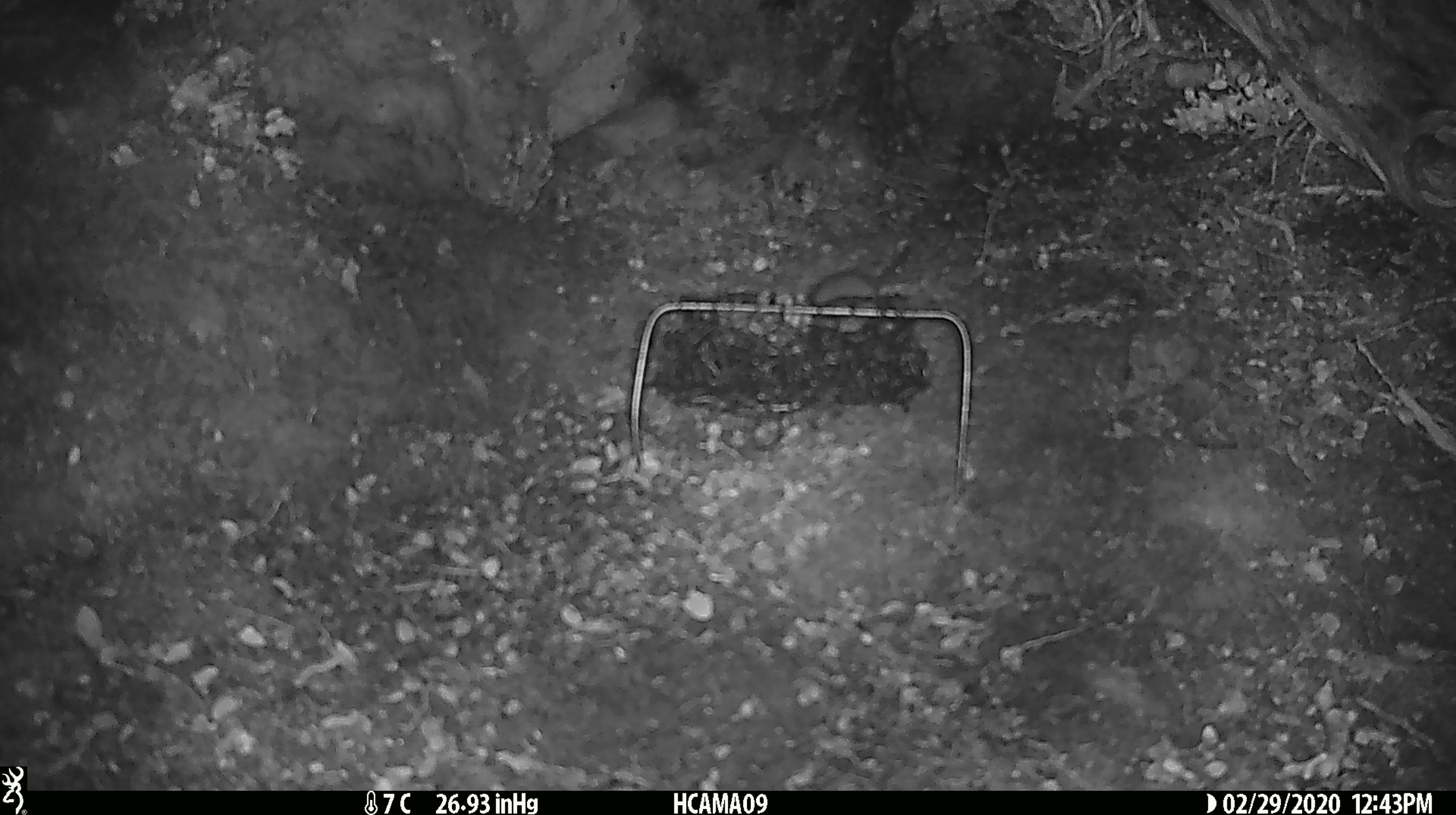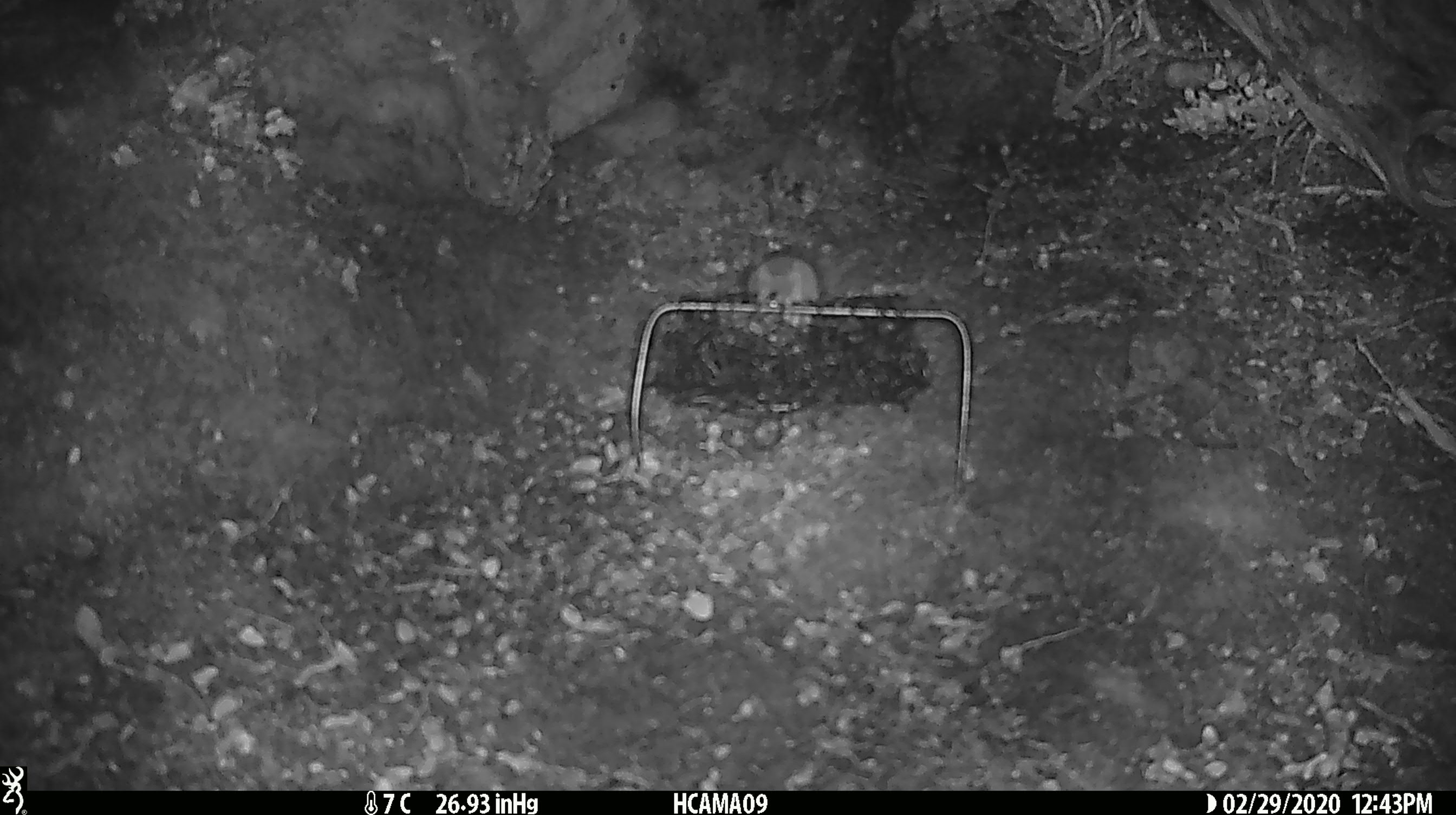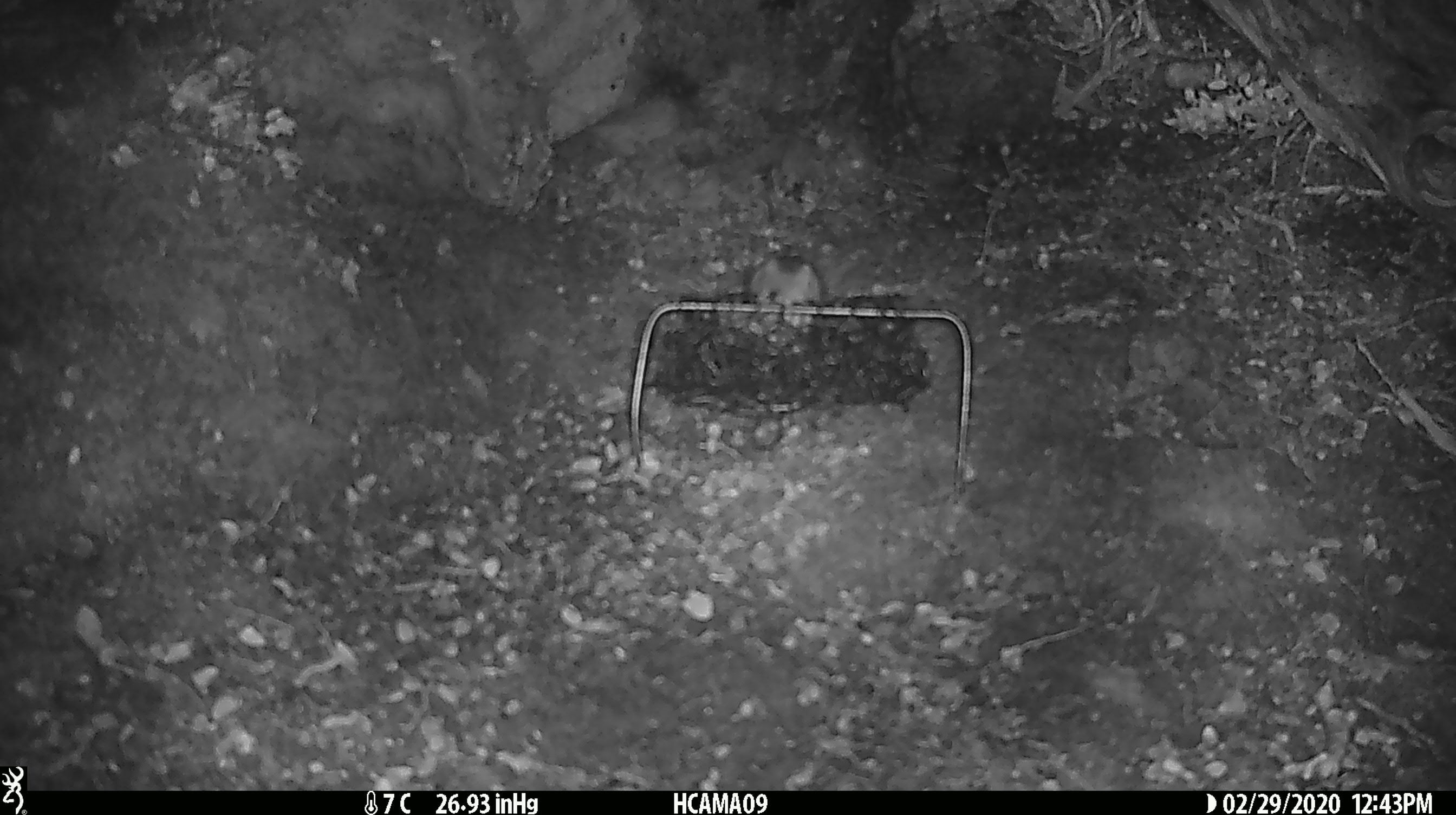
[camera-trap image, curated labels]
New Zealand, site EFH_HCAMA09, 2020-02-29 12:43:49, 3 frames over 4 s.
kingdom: Animalia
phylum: Chordata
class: Mammalia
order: Rodentia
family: Muridae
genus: Mus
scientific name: Mus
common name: mouse